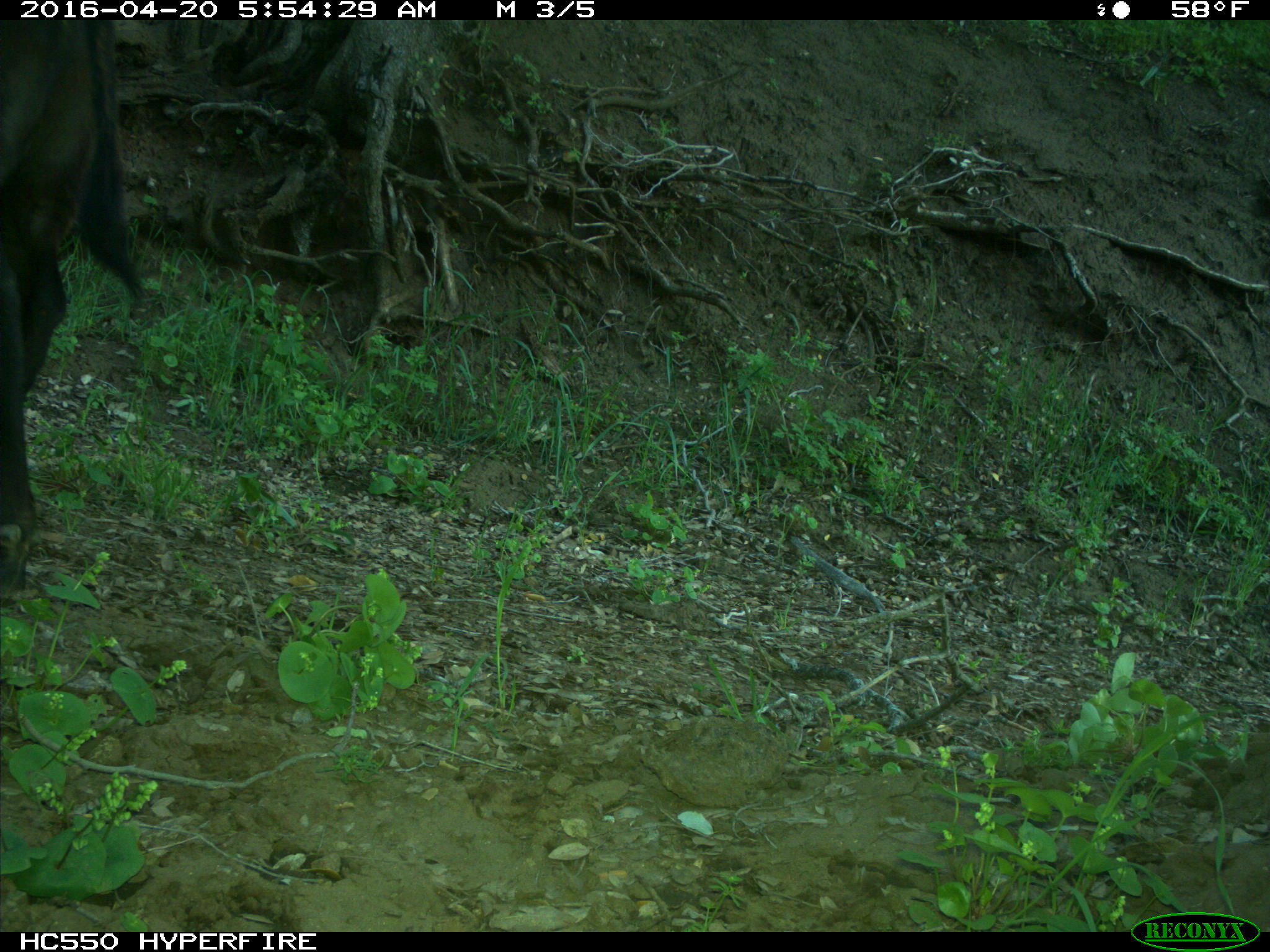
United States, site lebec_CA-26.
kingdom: Animalia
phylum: Chordata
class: Mammalia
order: Artiodactyla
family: Bovidae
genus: Bos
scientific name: Bos taurus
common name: domestic cow